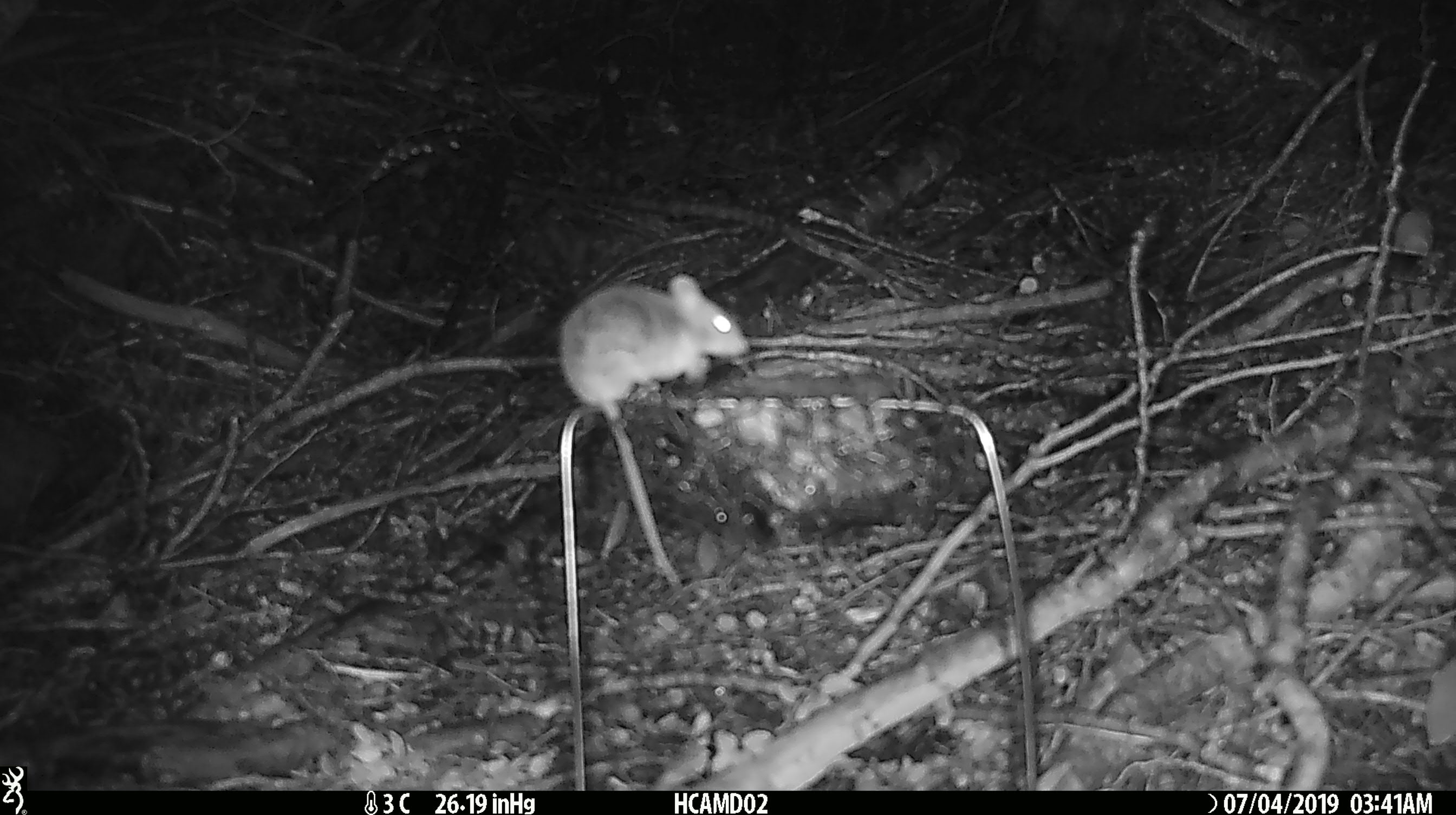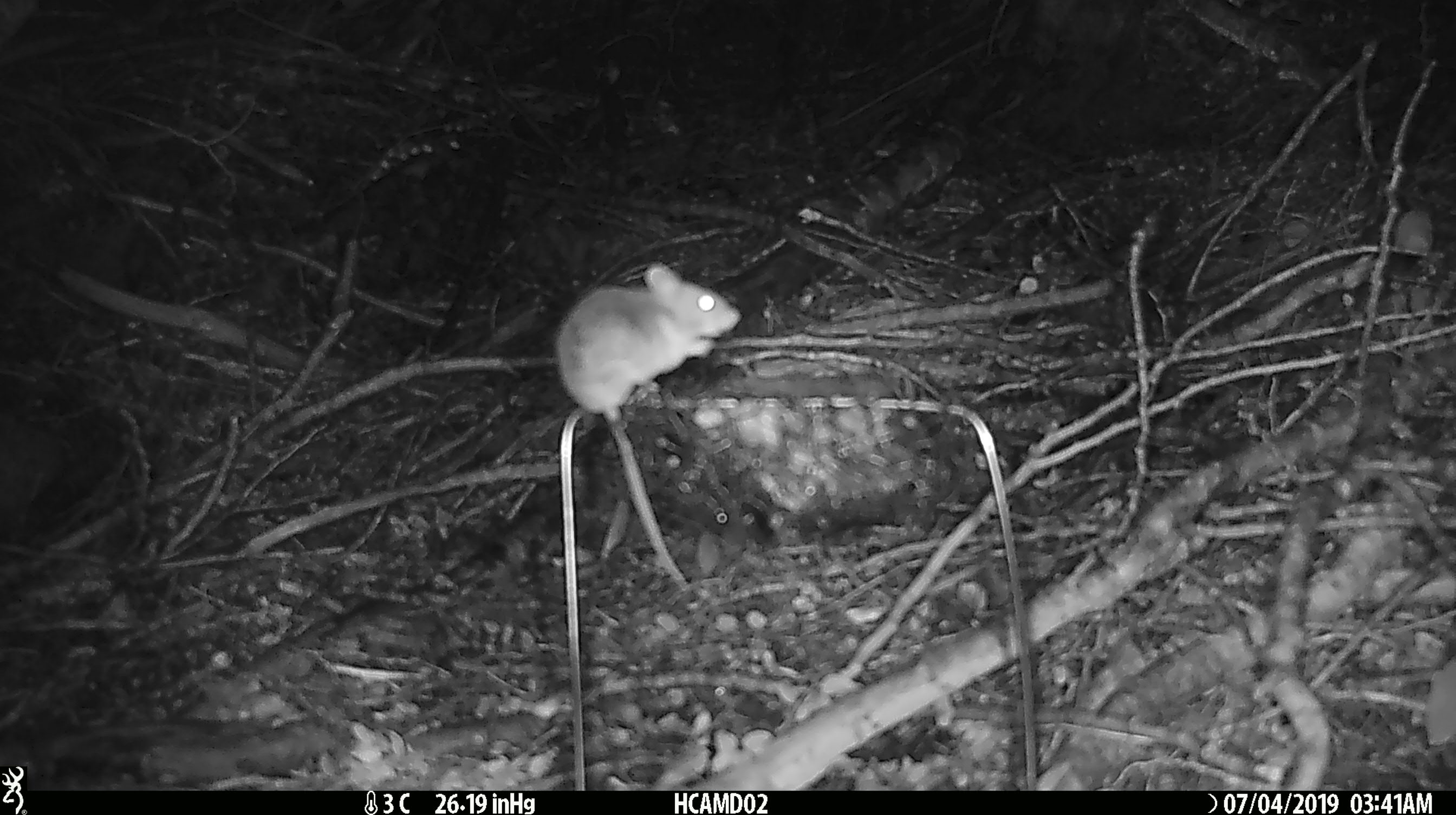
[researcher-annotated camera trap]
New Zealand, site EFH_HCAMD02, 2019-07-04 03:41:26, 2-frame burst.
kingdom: Animalia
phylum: Chordata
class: Mammalia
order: Rodentia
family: Muridae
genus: Mus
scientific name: Mus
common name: mouse